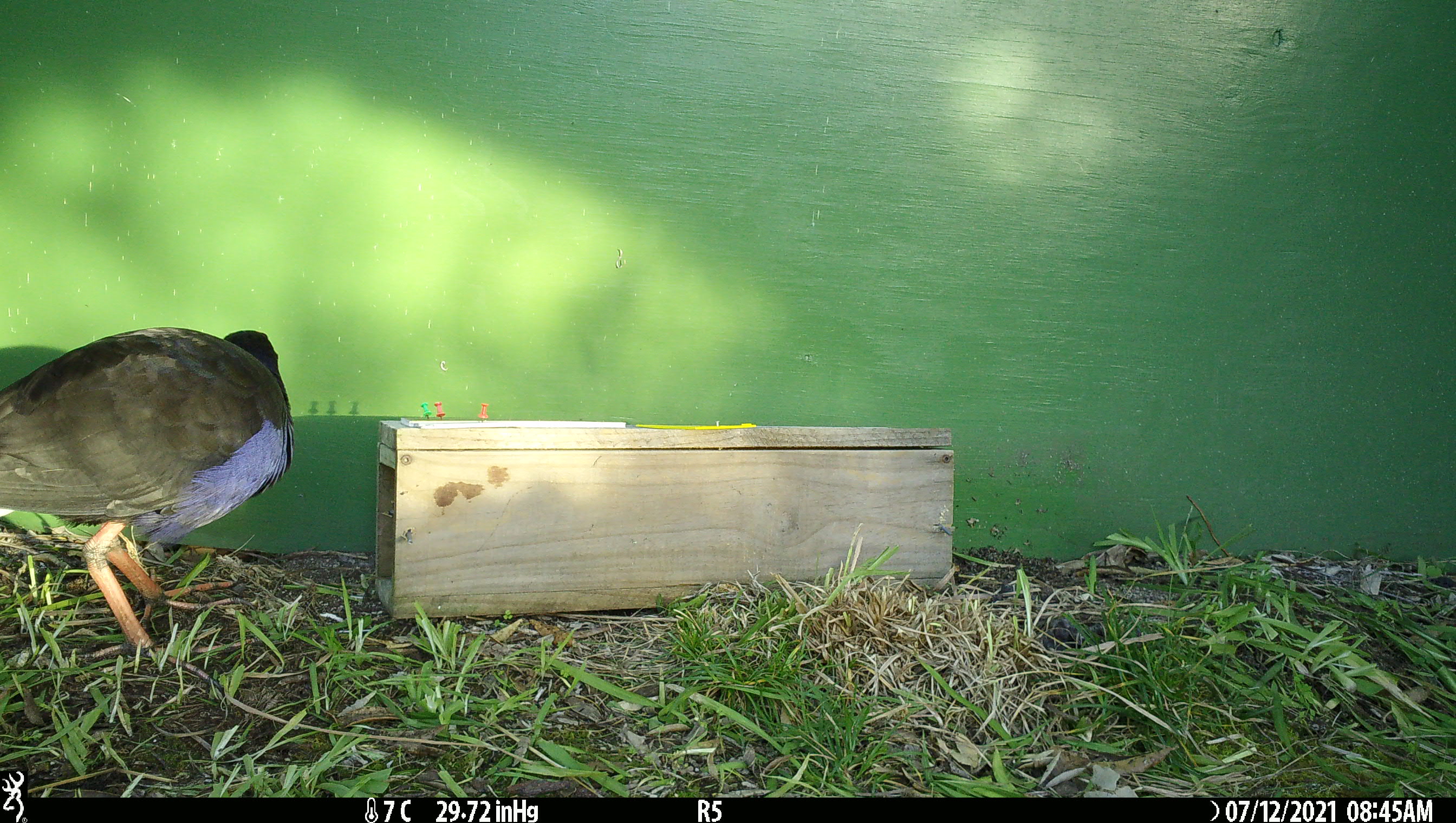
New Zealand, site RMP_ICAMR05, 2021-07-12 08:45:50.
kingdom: Animalia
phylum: Chordata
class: Aves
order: Gruiformes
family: Rallidae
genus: Porphyrio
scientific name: Porphyrio melanotus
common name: australasian swamphen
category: pukeko